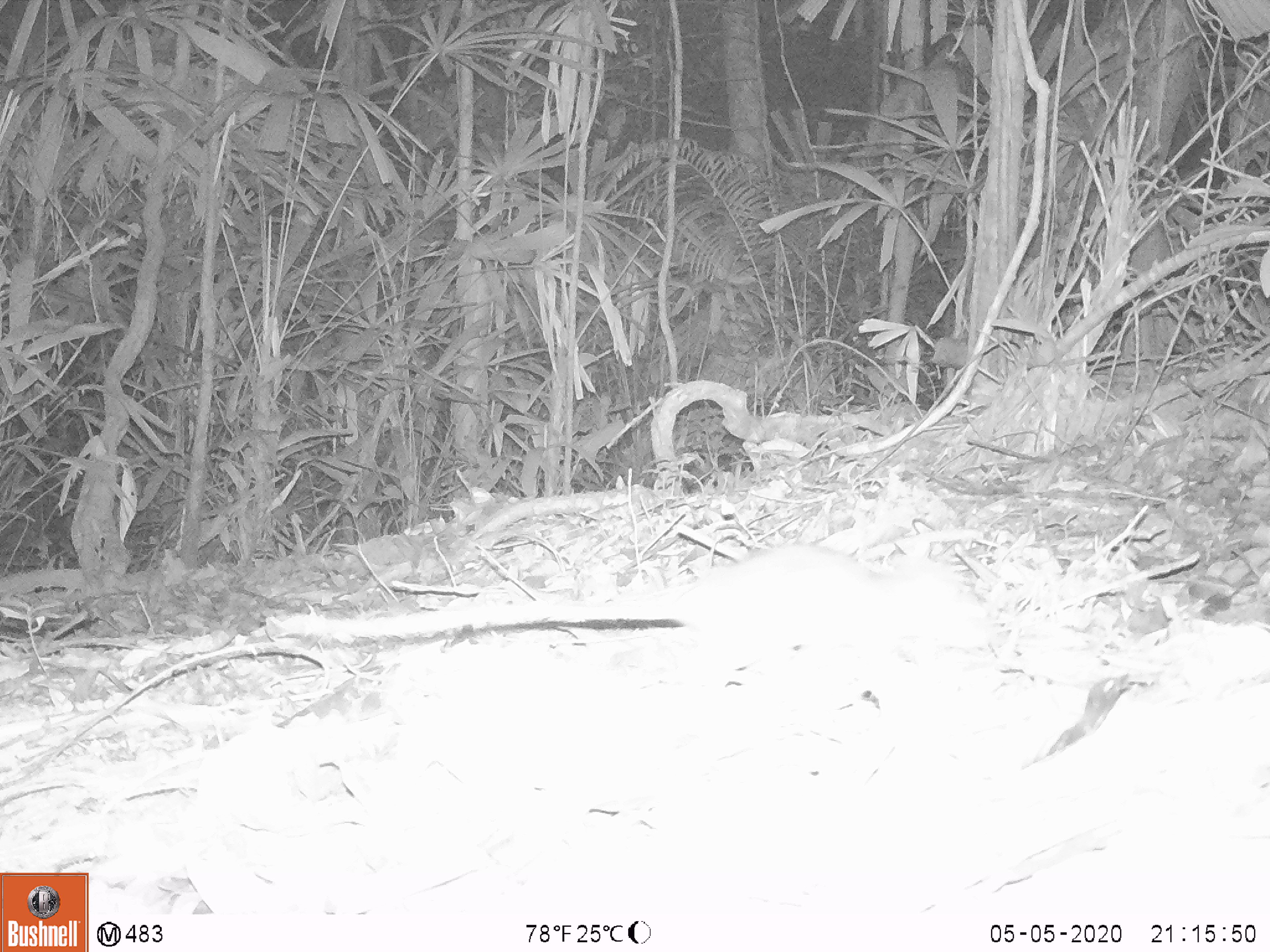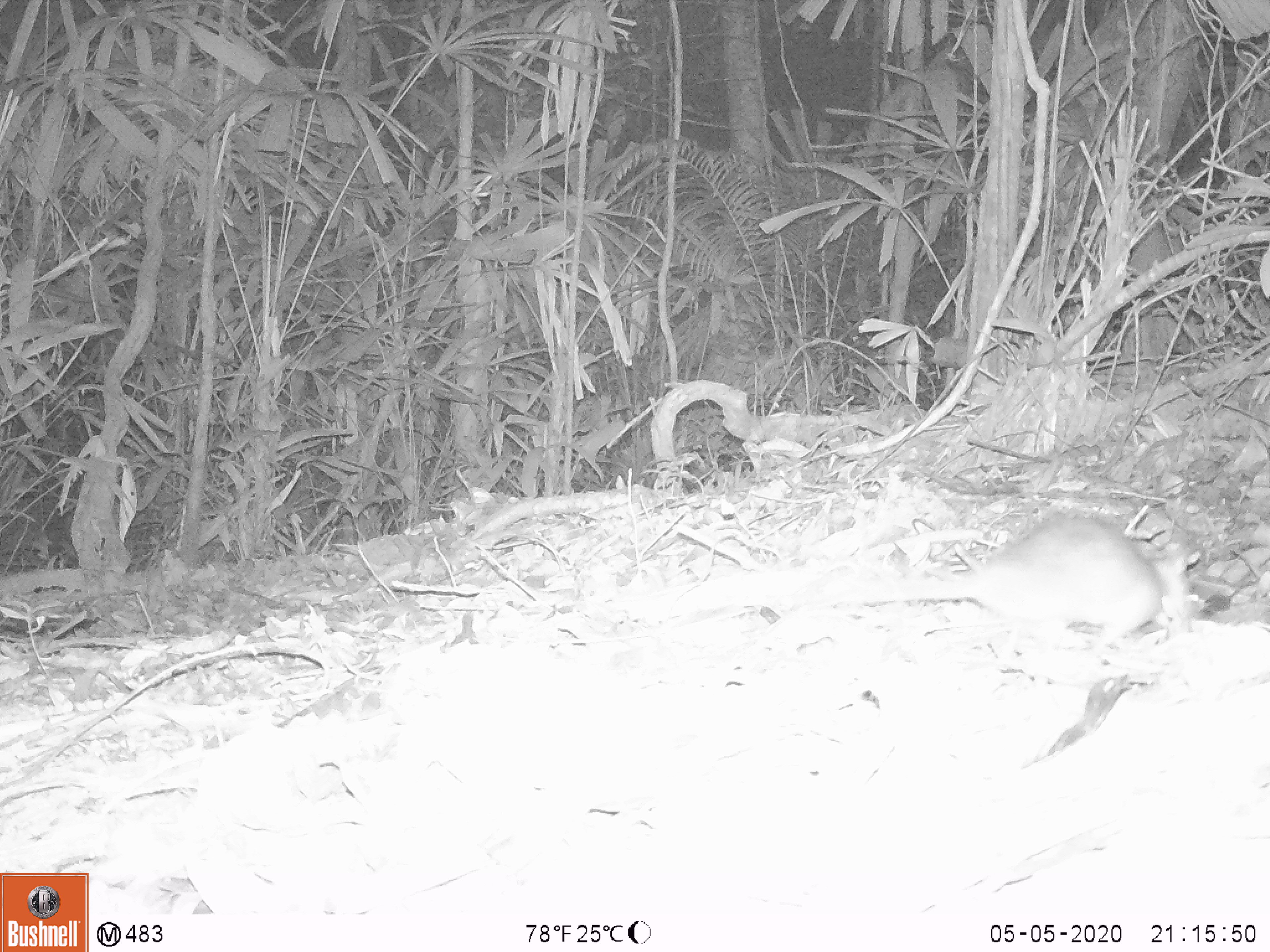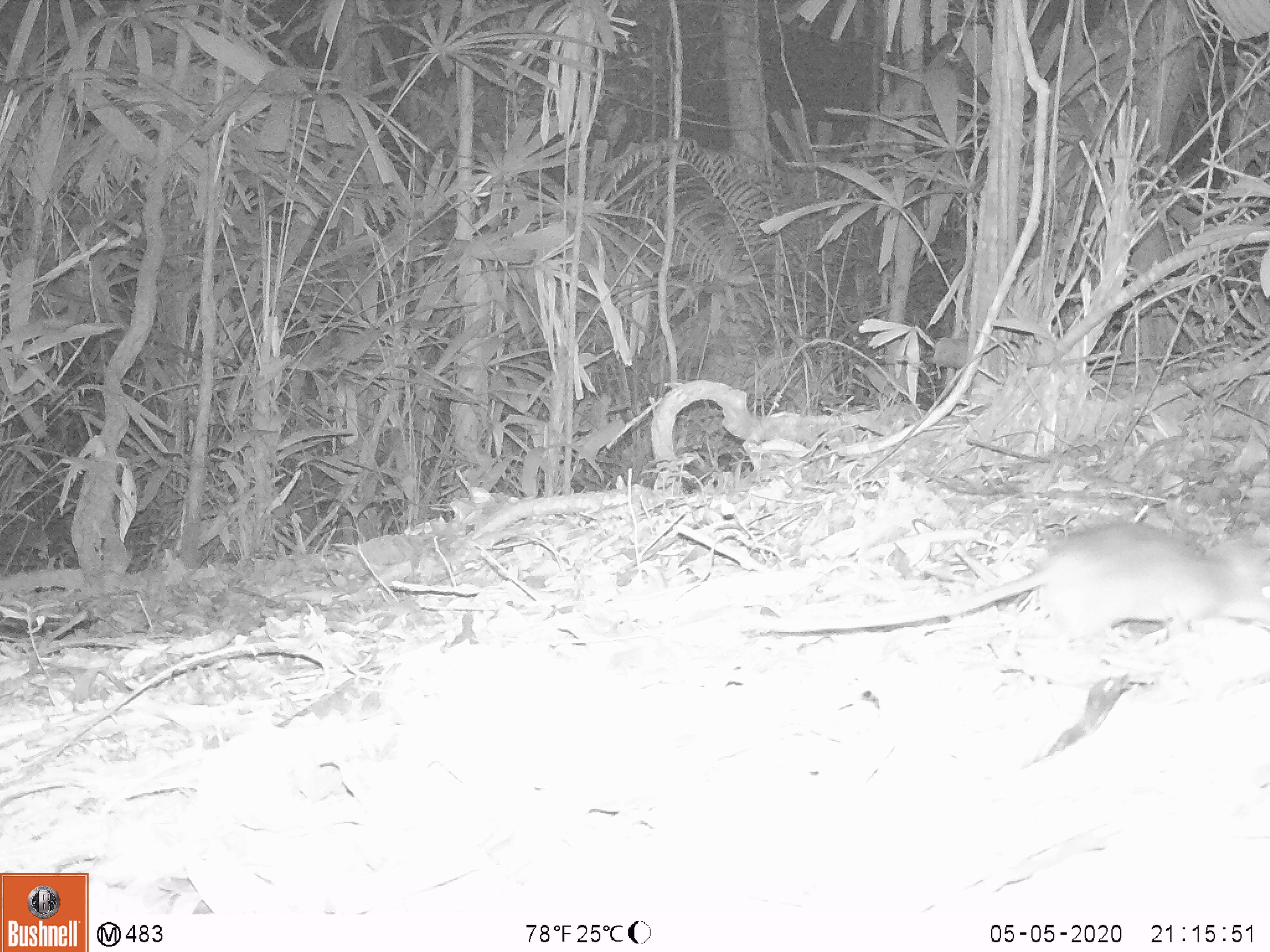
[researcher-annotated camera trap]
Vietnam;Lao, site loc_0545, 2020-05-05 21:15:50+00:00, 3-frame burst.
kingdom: Animalia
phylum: Chordata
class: Mammalia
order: Rodentia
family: Muridae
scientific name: Muridae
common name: old-world mice and rats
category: unidentified murid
Unidentified murid (old-world mice and rats) (Muridae). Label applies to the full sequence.